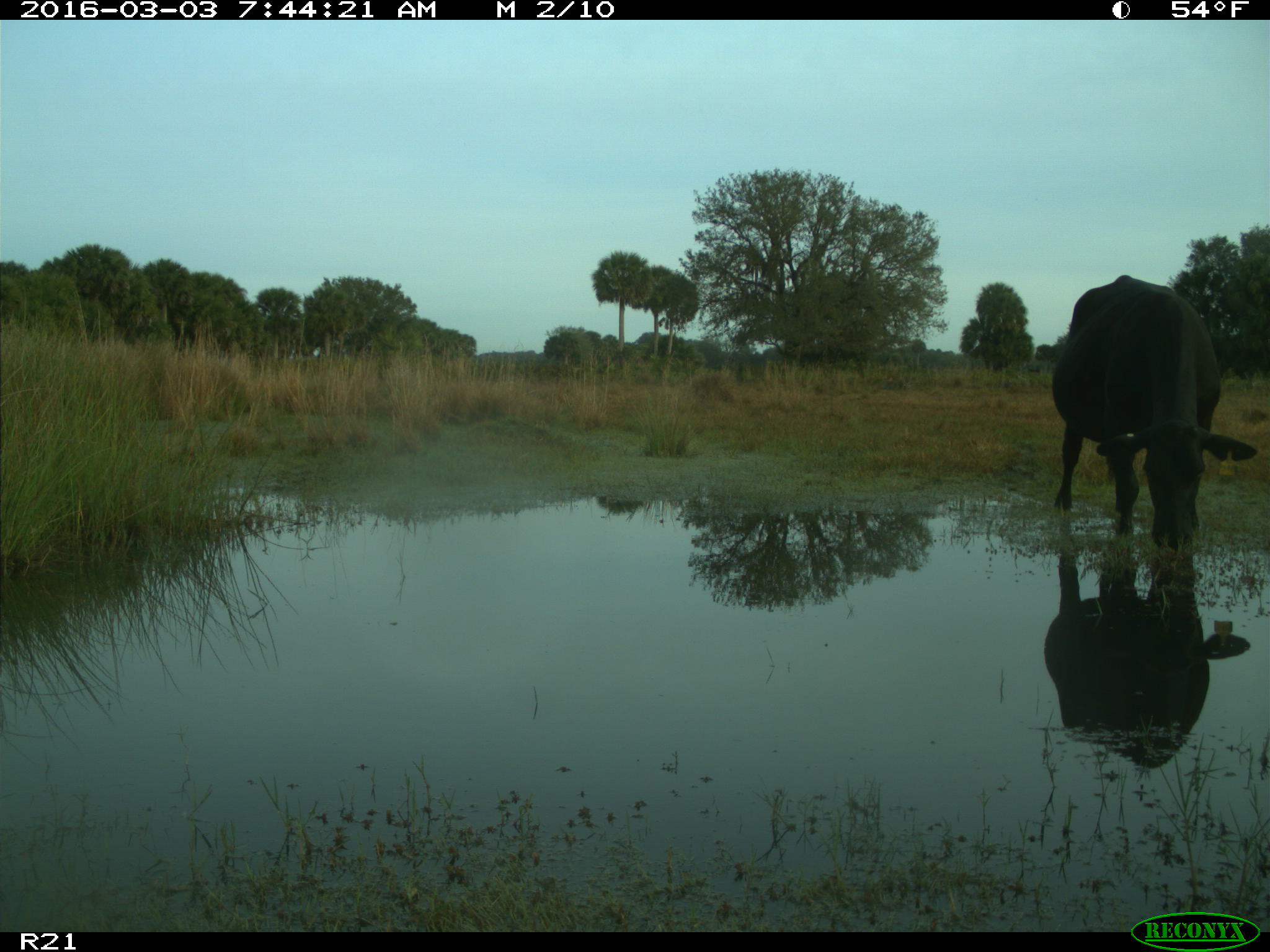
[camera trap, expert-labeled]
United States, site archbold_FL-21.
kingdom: Animalia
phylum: Chordata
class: Mammalia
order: Artiodactyla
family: Bovidae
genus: Bos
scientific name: Bos taurus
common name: domestic cow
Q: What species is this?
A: Bos taurus (domestic cow).